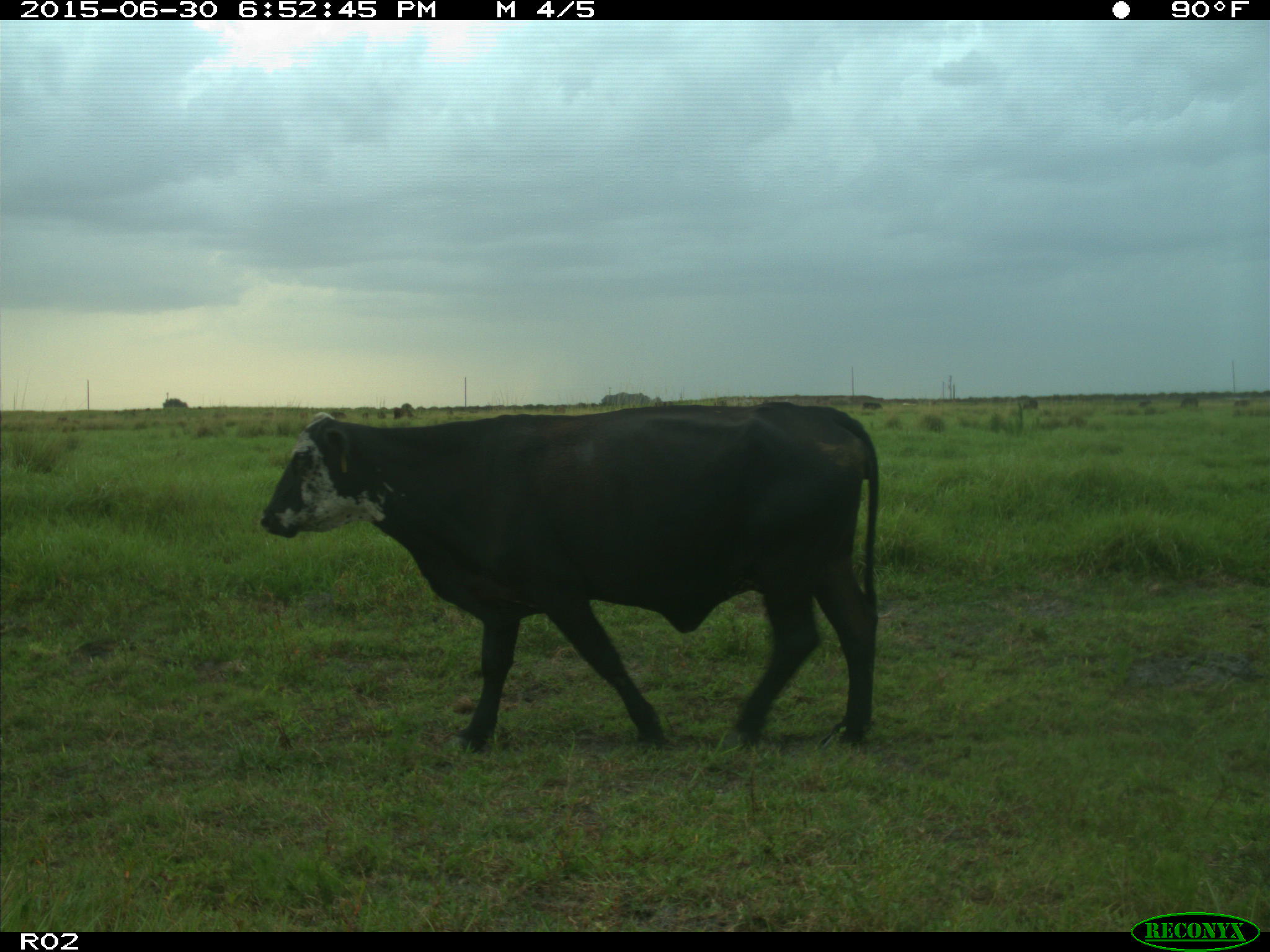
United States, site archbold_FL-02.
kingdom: Animalia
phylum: Chordata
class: Mammalia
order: Artiodactyla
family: Bovidae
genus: Bos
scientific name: Bos taurus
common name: domestic cow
Bos taurus (domestic cow).